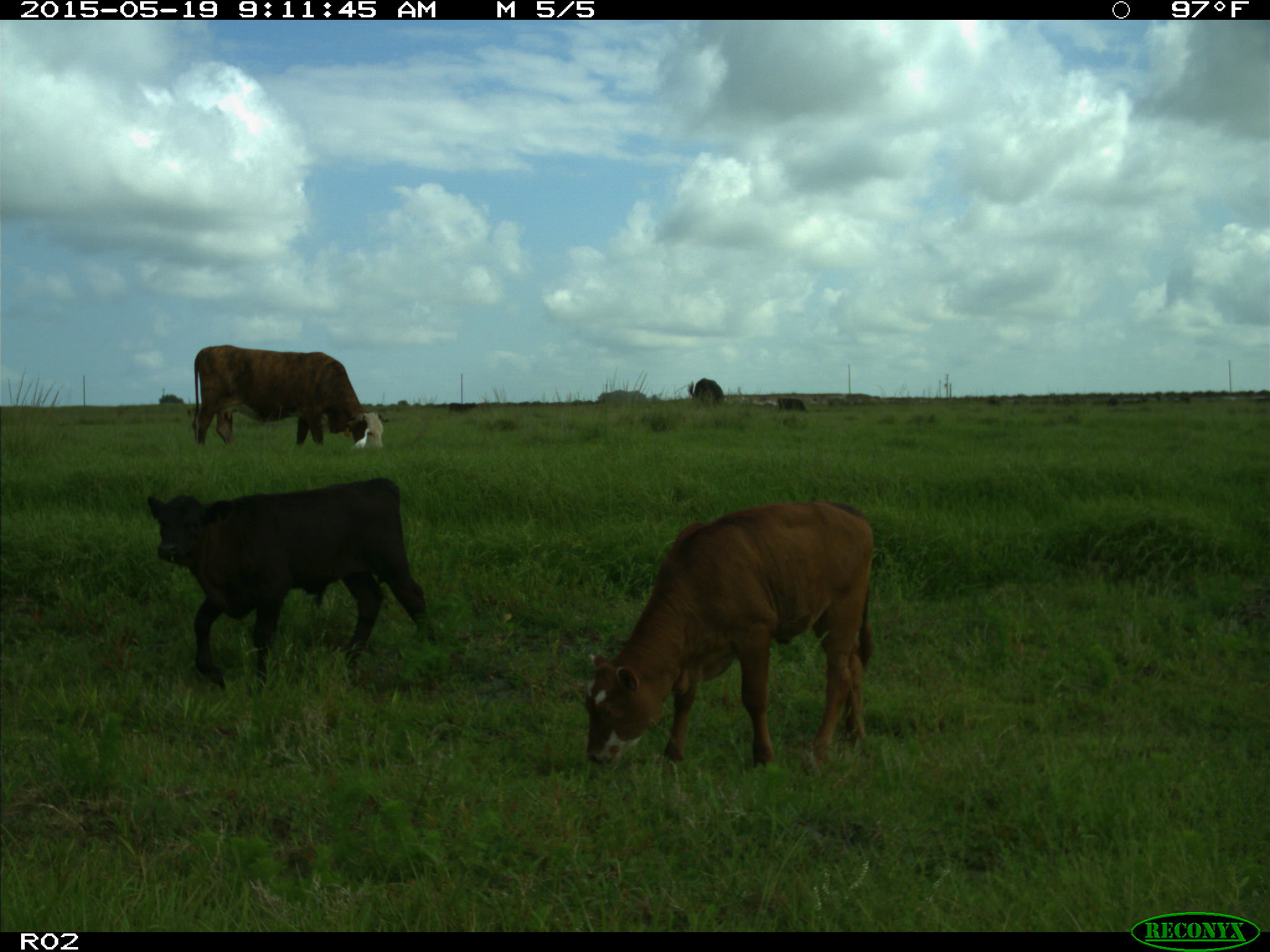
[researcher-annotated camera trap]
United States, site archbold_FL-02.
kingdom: Animalia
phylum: Chordata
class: Mammalia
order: Artiodactyla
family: Bovidae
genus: Bos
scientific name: Bos taurus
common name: domestic cow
Bos taurus (domestic cow).